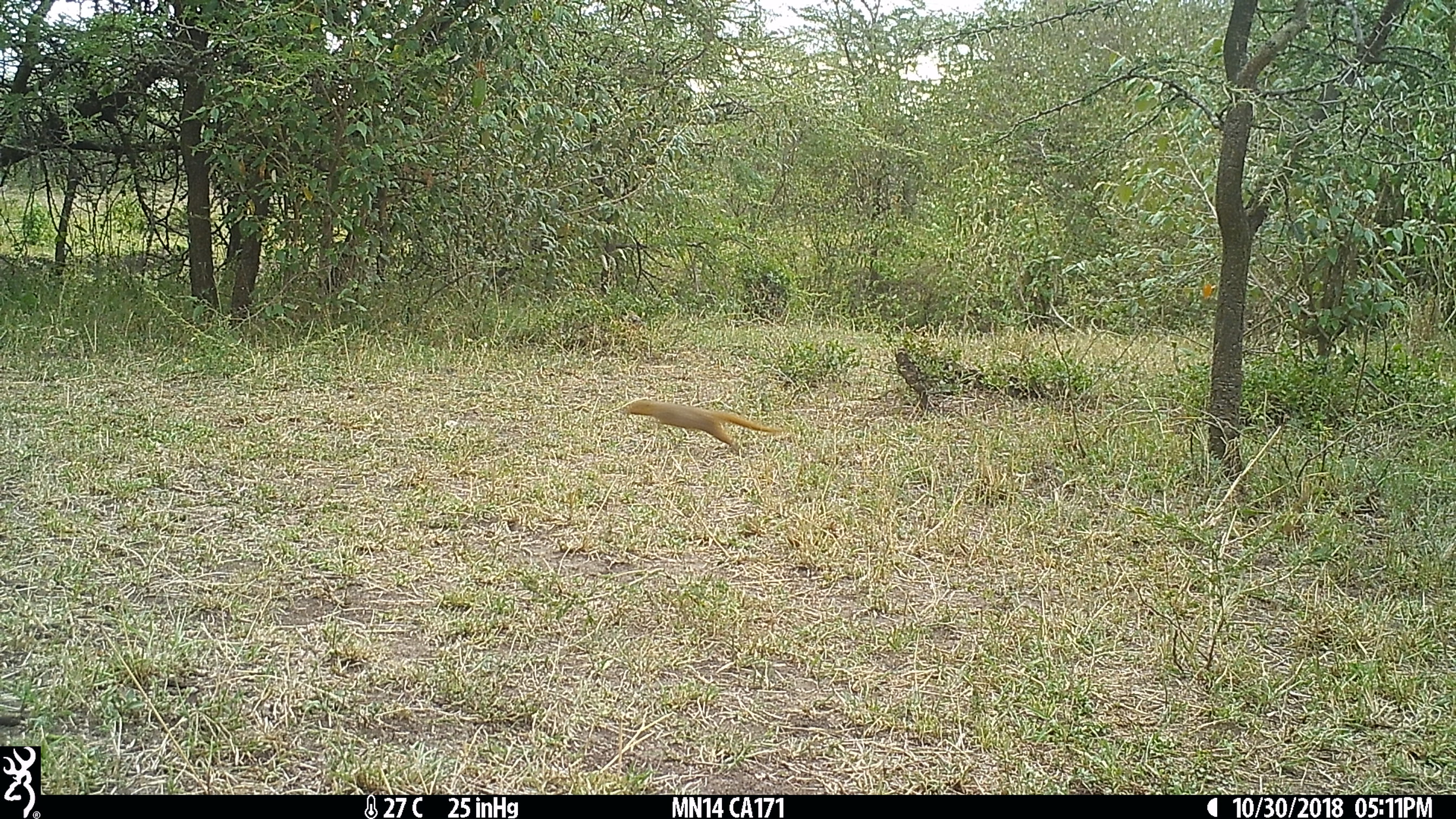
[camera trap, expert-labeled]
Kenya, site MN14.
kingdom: Animalia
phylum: Chordata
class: Mammalia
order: Carnivora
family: Herpestidae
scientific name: Herpestidae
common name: mongoose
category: mongoose other